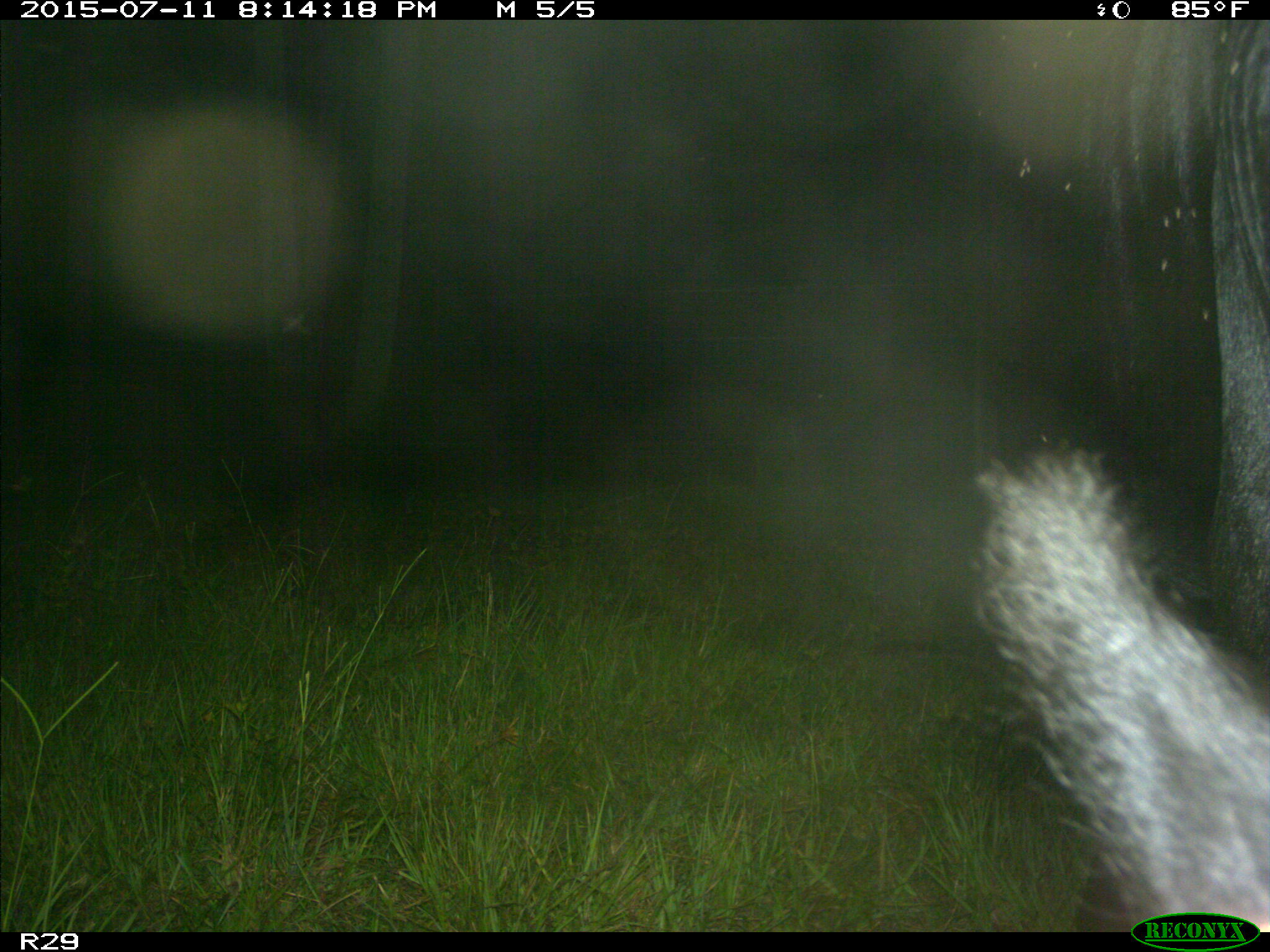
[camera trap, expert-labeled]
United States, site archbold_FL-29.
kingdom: Animalia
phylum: Chordata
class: Mammalia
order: Artiodactyla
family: Bovidae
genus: Bos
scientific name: Bos taurus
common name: domestic cow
Bos taurus (domestic cow).